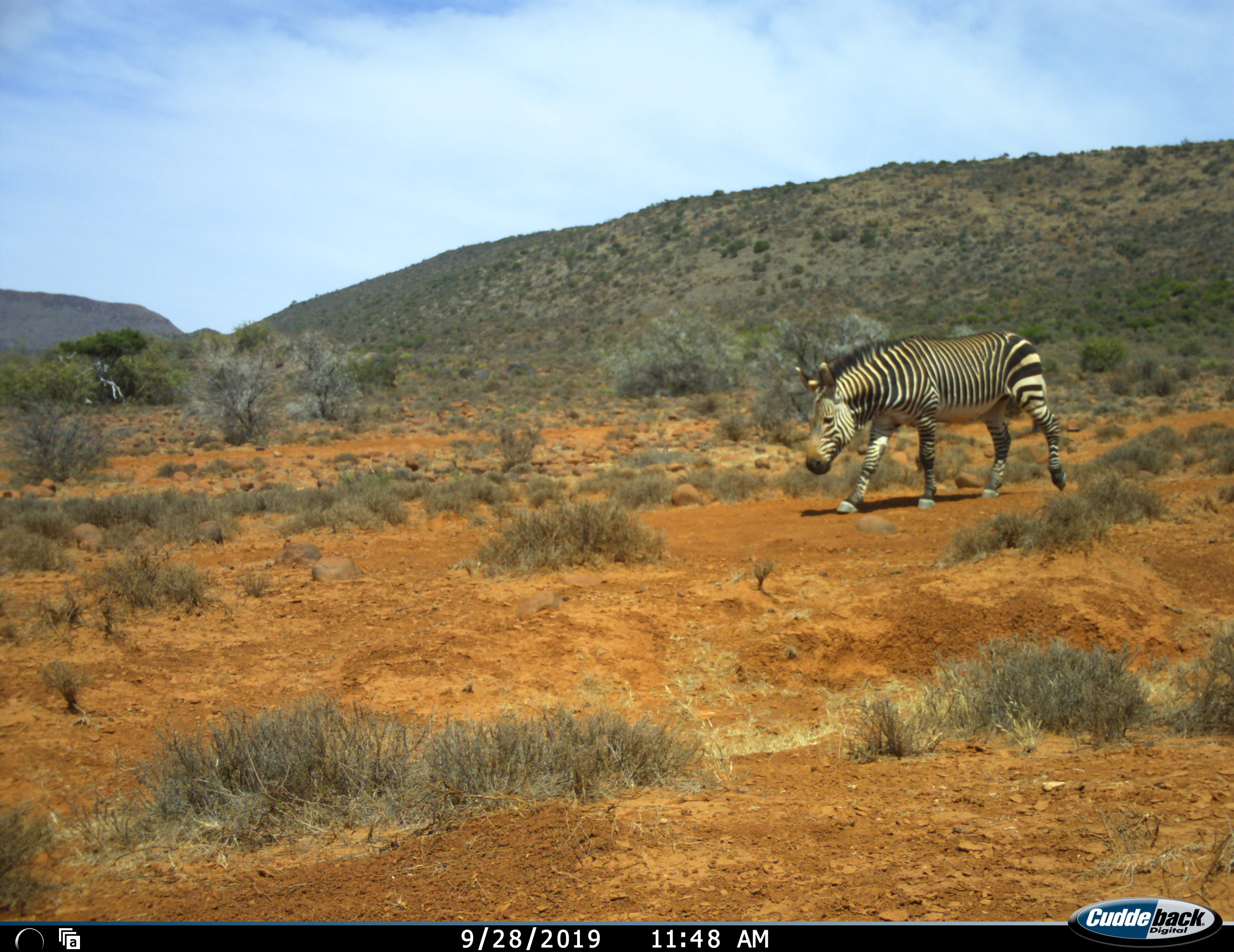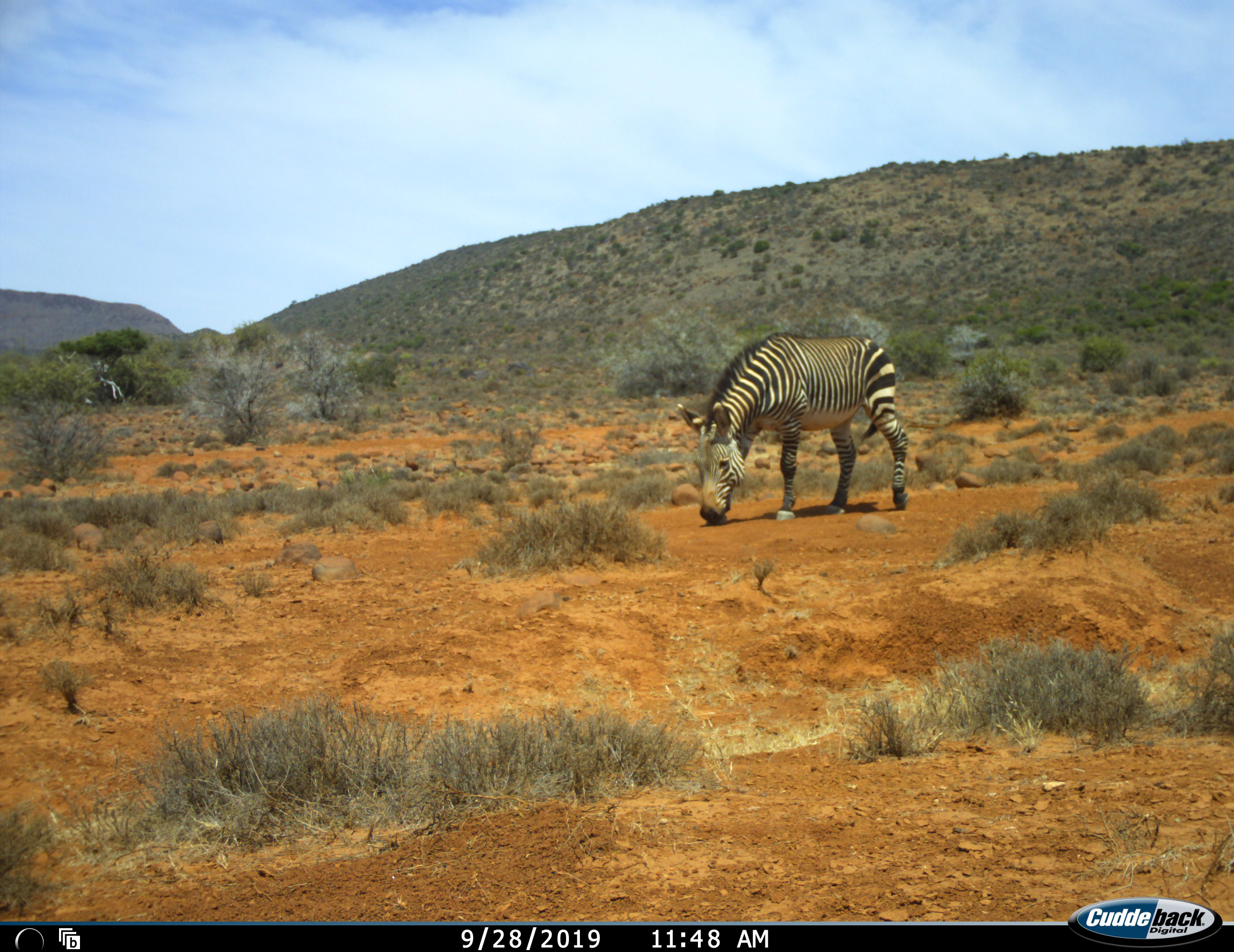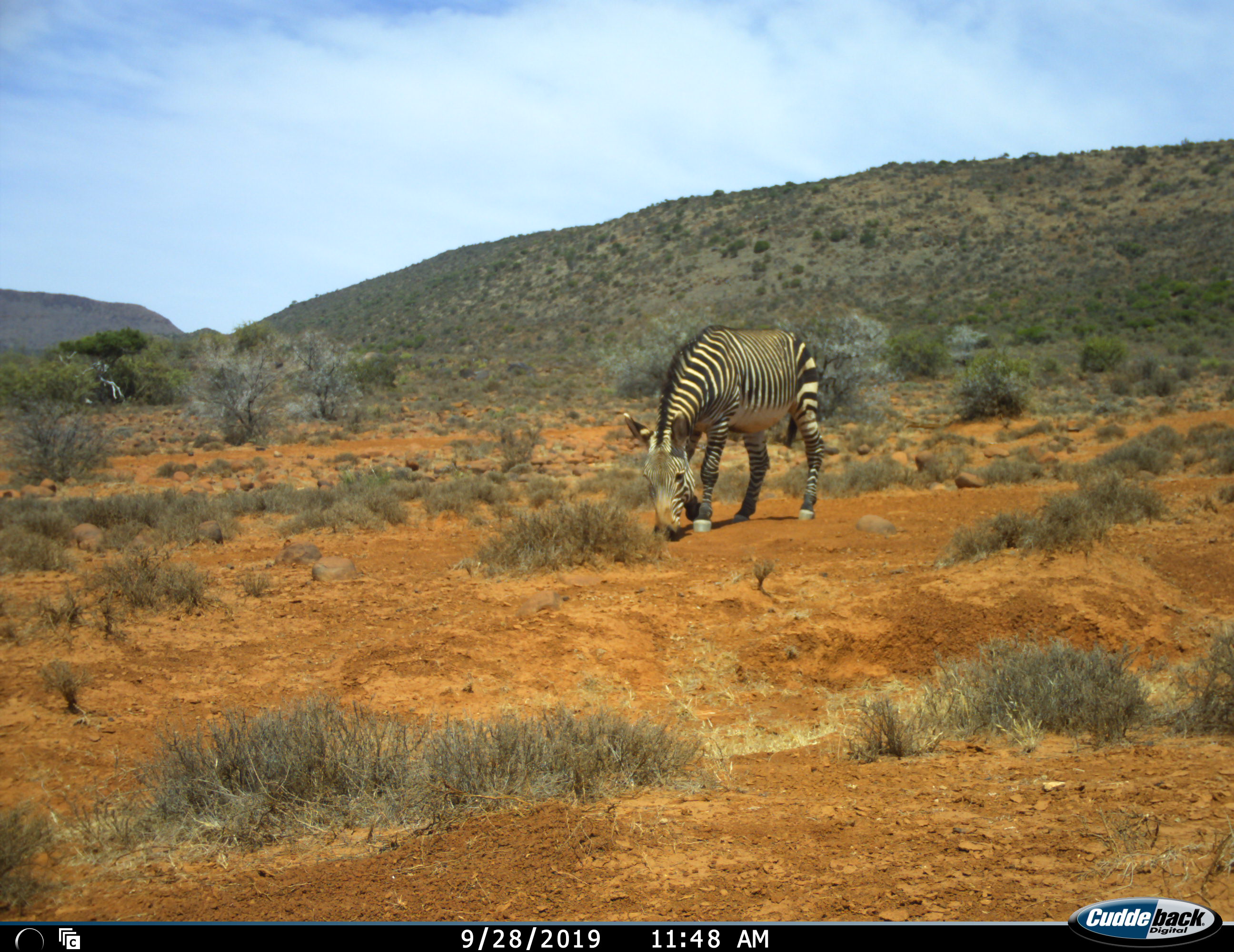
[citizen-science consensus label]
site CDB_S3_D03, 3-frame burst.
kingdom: Animalia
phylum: Chordata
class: Mammalia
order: Perissodactyla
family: Equidae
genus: Equus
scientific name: Equus zebra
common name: mountain zebra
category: zebramountain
Zebramountain (mountain zebra) (Equus zebra), count 1. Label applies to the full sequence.